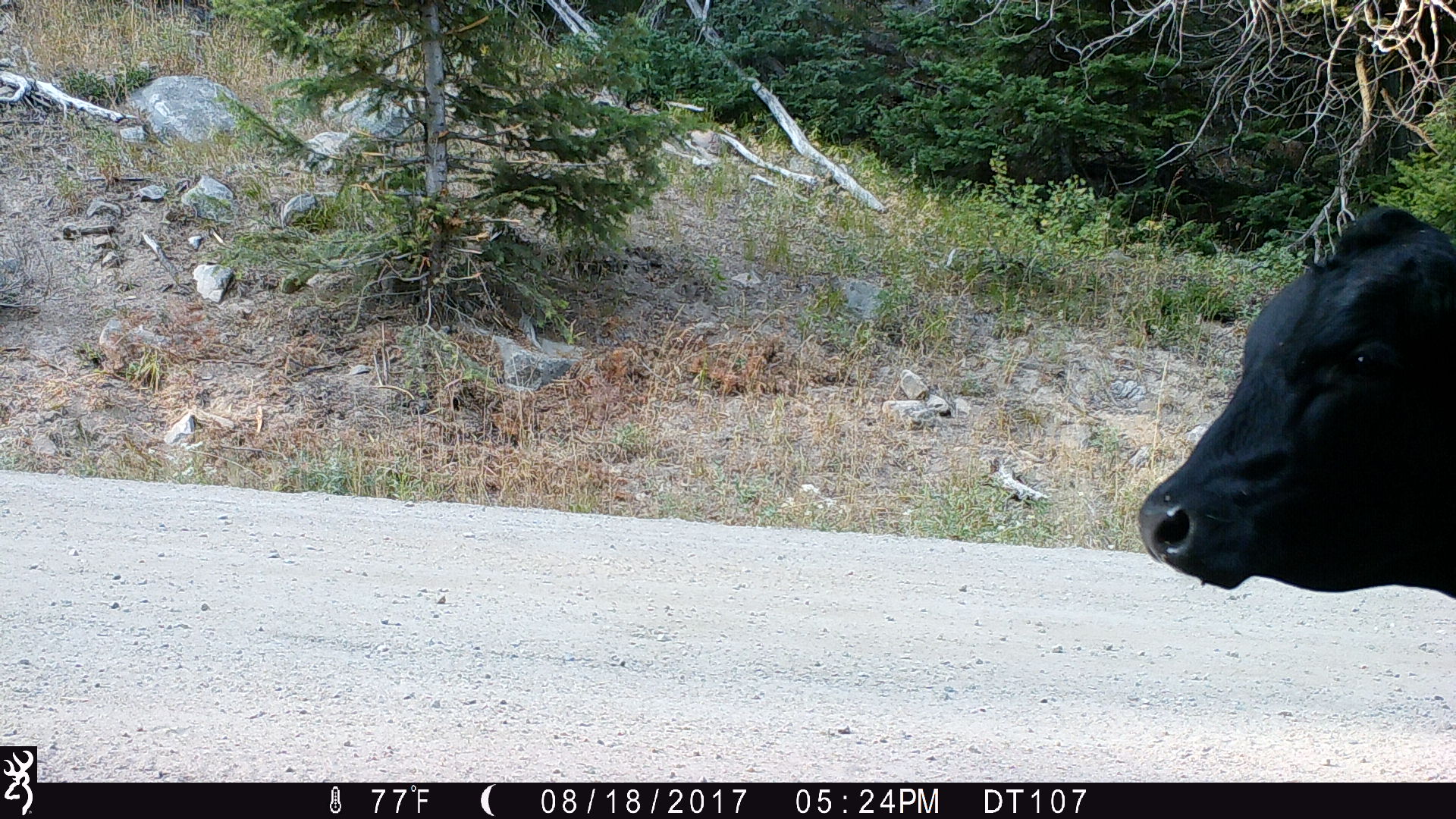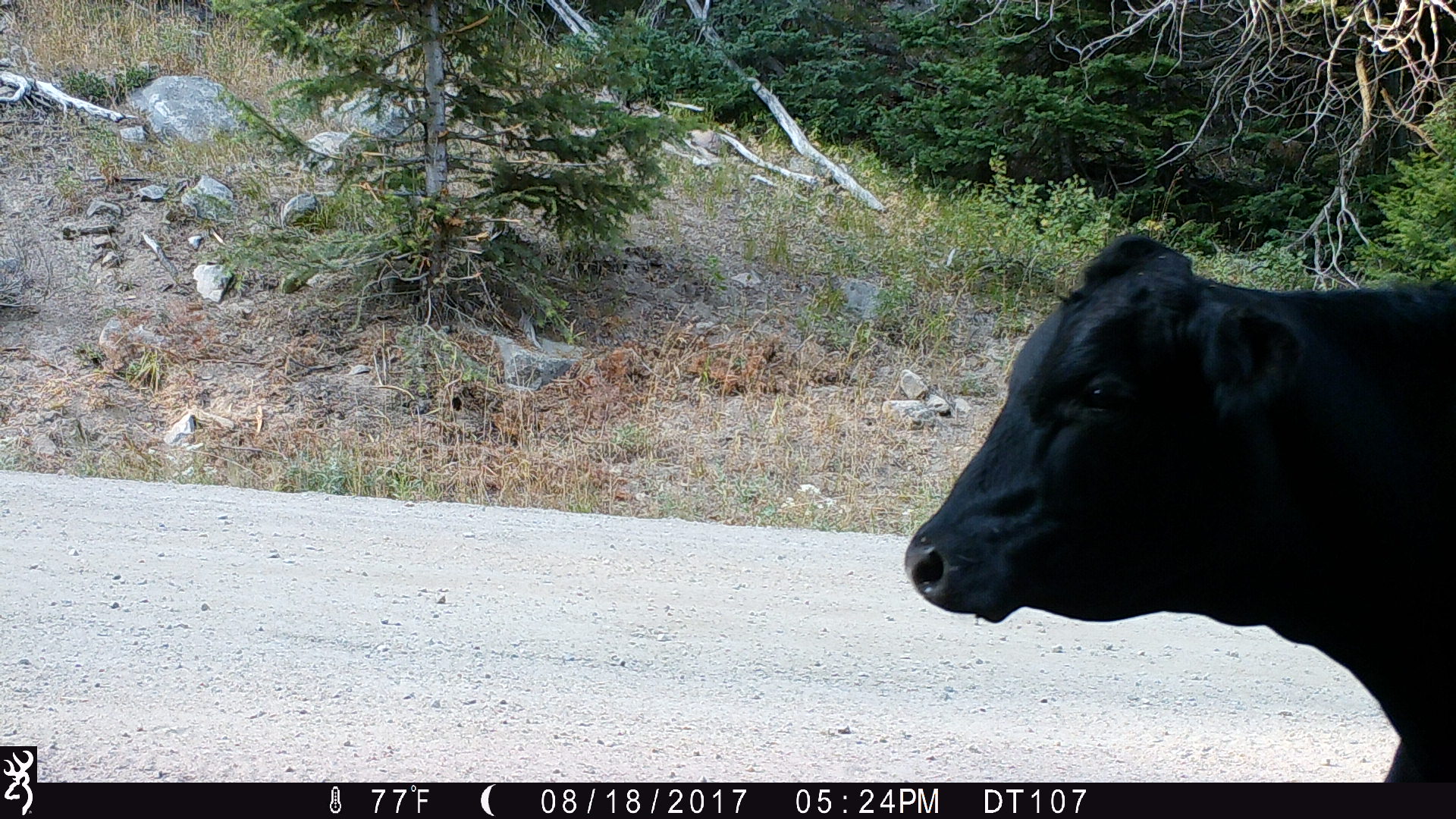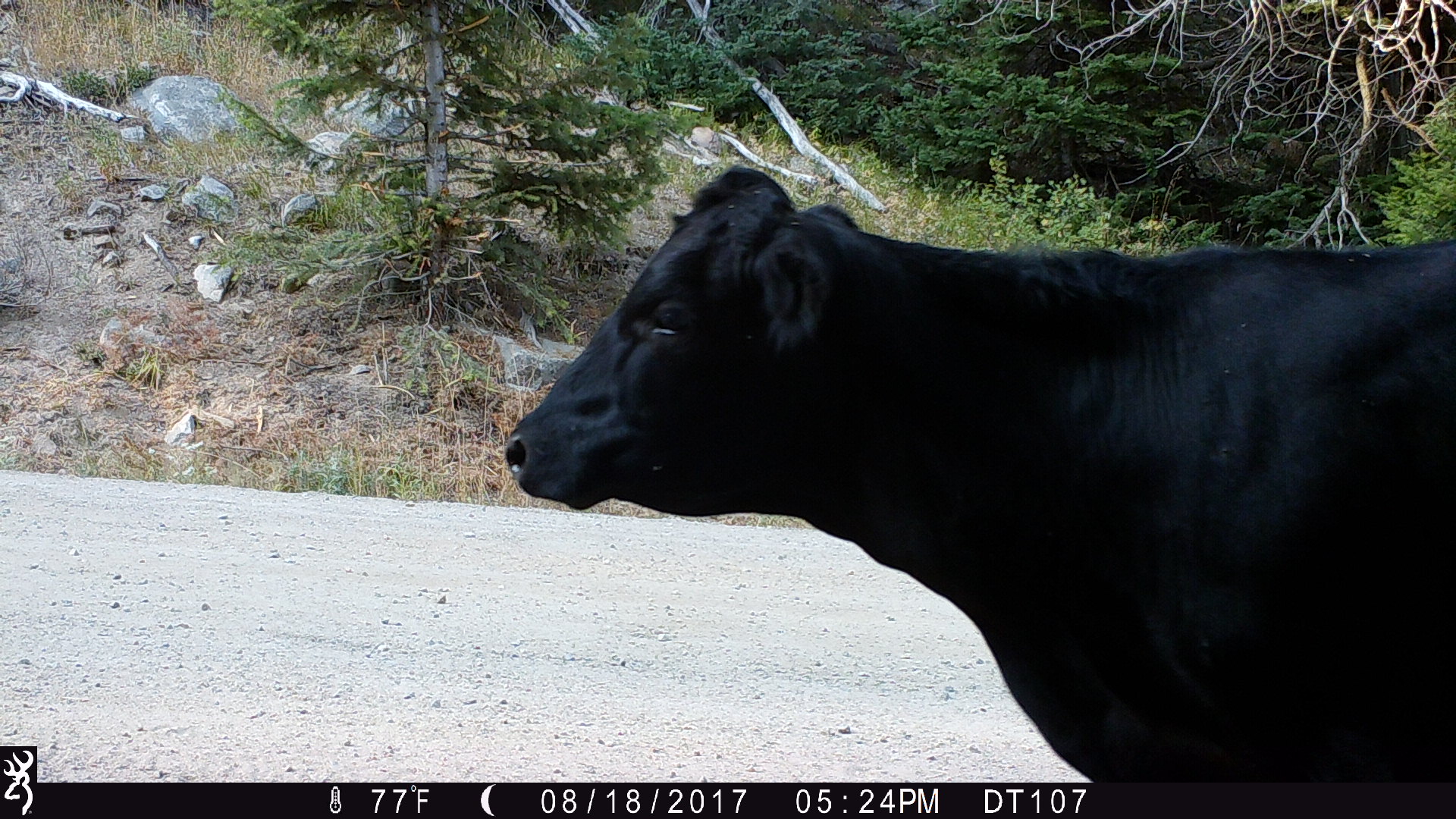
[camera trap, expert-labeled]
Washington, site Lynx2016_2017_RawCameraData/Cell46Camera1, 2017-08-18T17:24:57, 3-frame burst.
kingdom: Animalia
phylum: Chordata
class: Mammalia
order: Artiodactyla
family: Bovidae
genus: Bos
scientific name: Bos taurus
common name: domestic cattle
Domestic cattle (Bos taurus). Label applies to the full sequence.